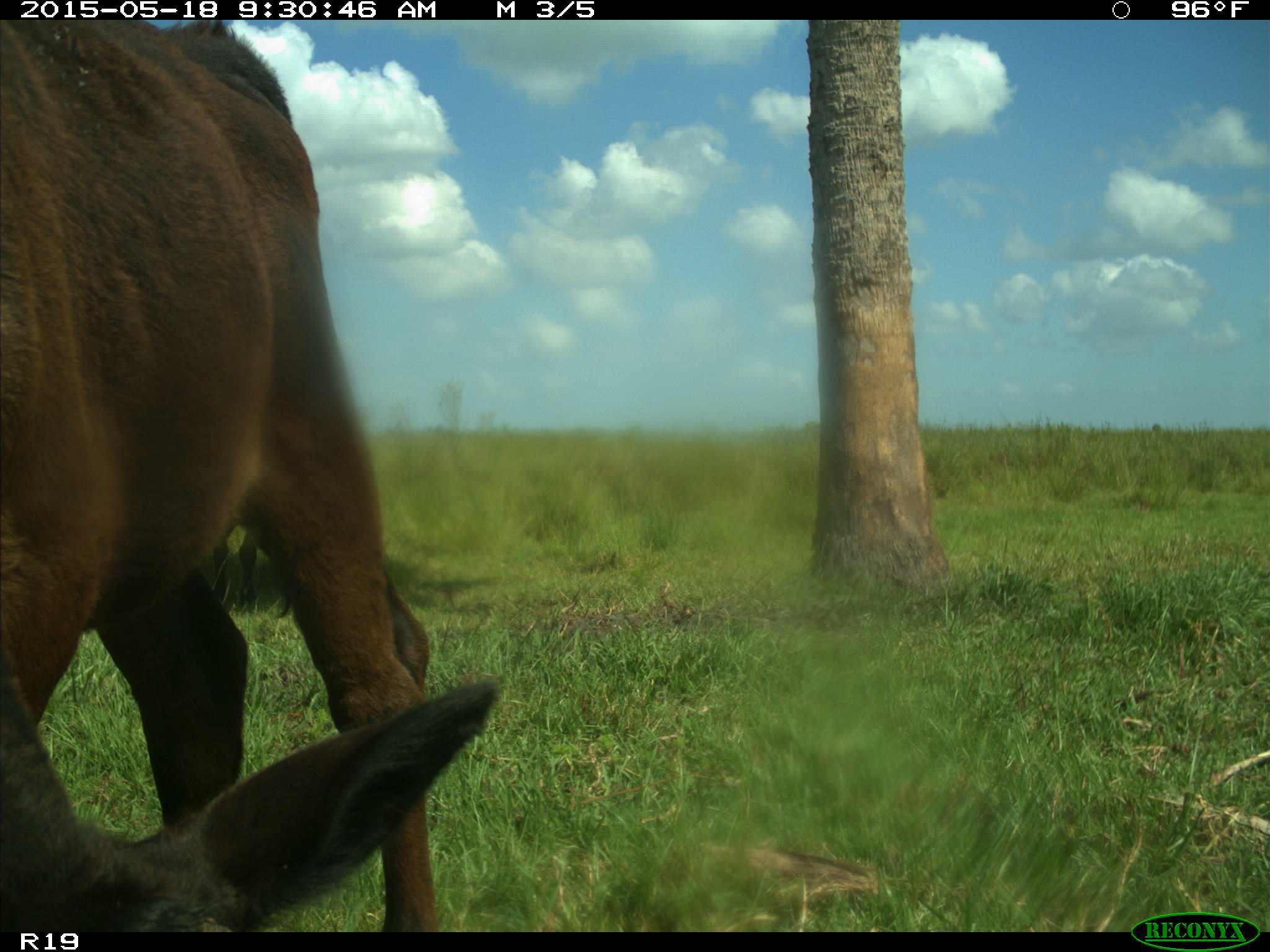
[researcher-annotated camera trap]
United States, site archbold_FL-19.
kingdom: Animalia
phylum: Chordata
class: Mammalia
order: Artiodactyla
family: Bovidae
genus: Bos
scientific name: Bos taurus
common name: domestic cow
Bos taurus (domestic cow).